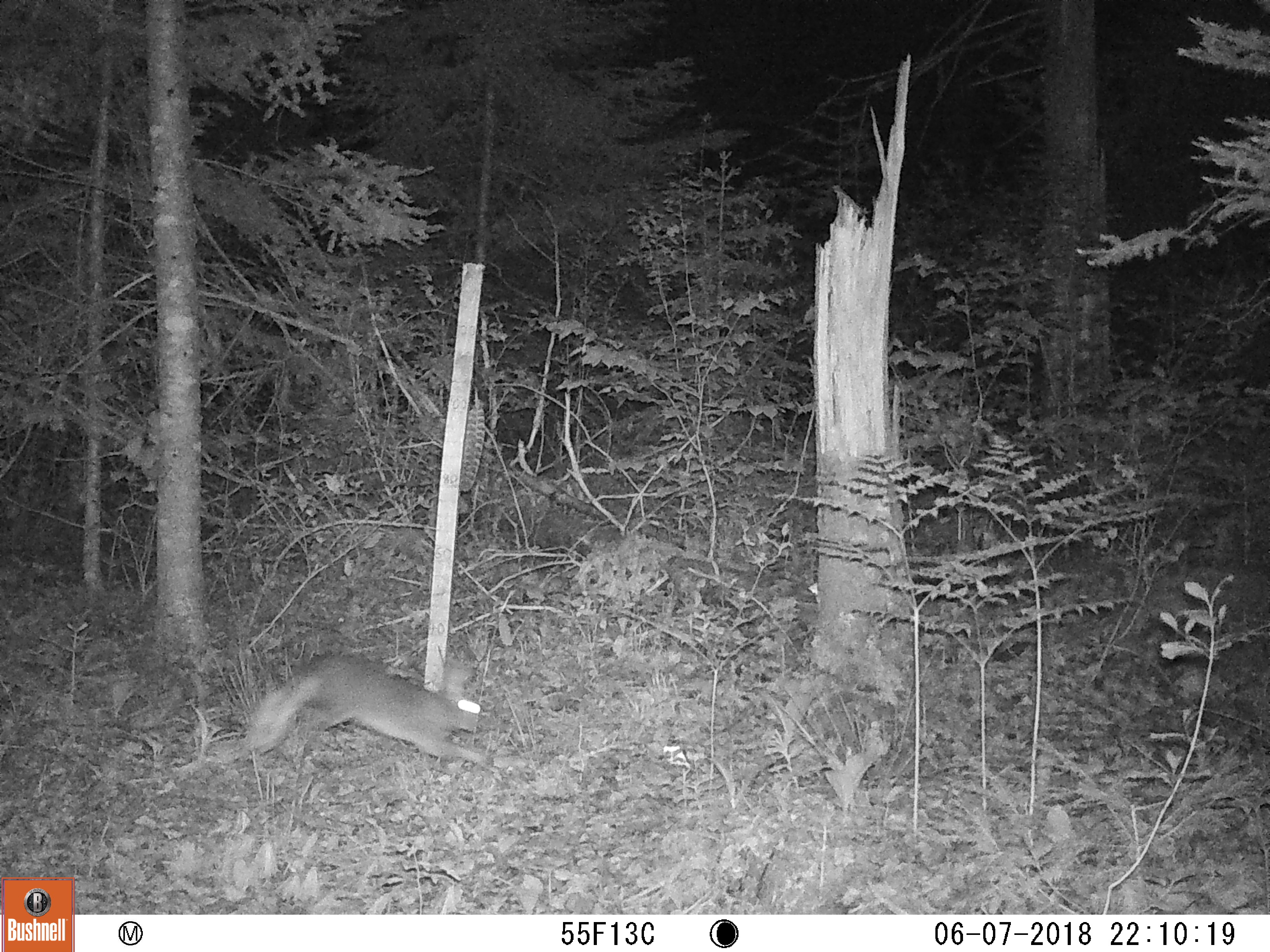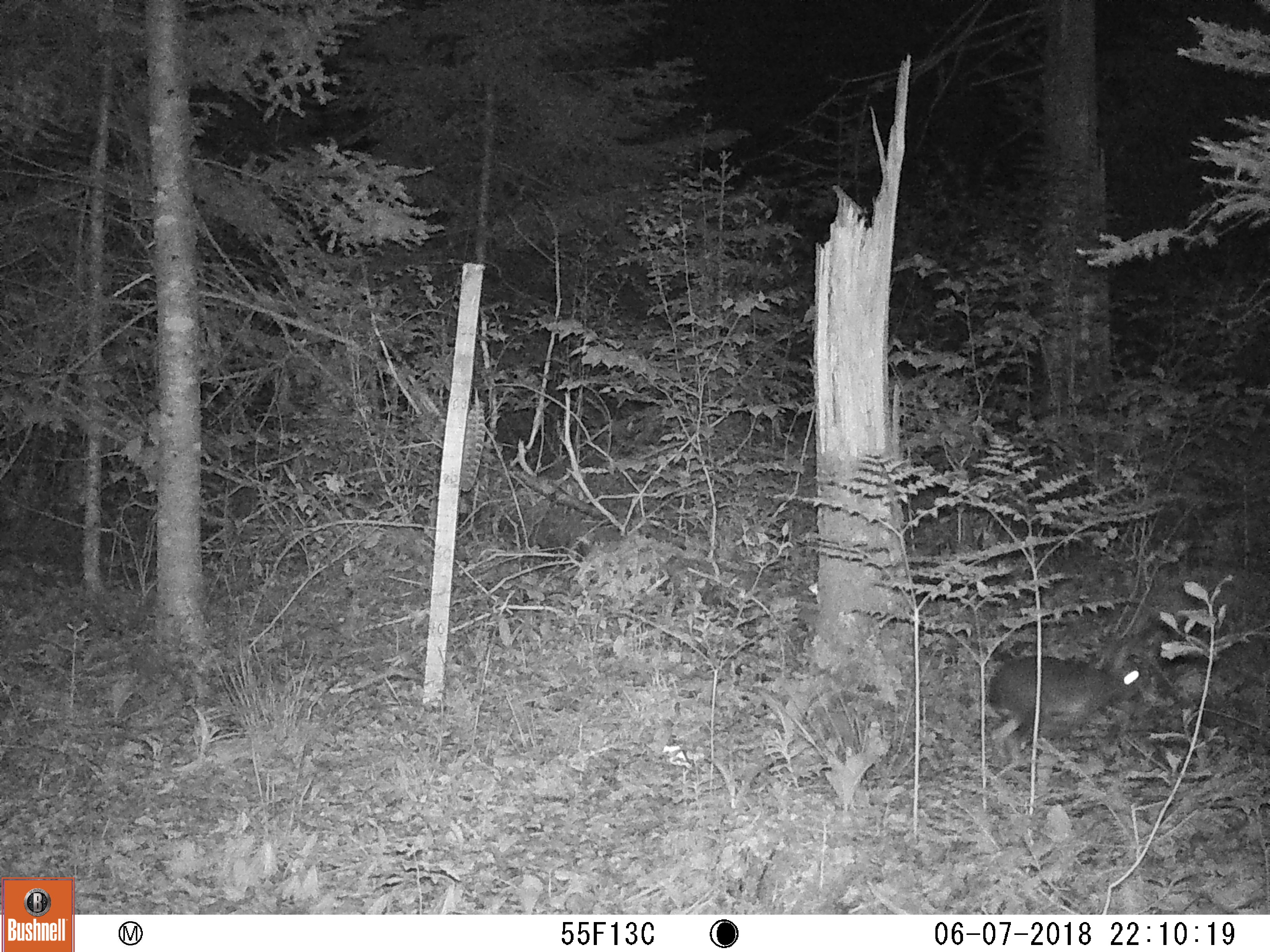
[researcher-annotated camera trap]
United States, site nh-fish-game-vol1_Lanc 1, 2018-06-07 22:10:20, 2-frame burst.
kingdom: Animalia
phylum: Chordata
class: Mammalia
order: Lagomorpha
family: Leporidae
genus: Lepus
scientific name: Lepus americanus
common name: snowshoe hare